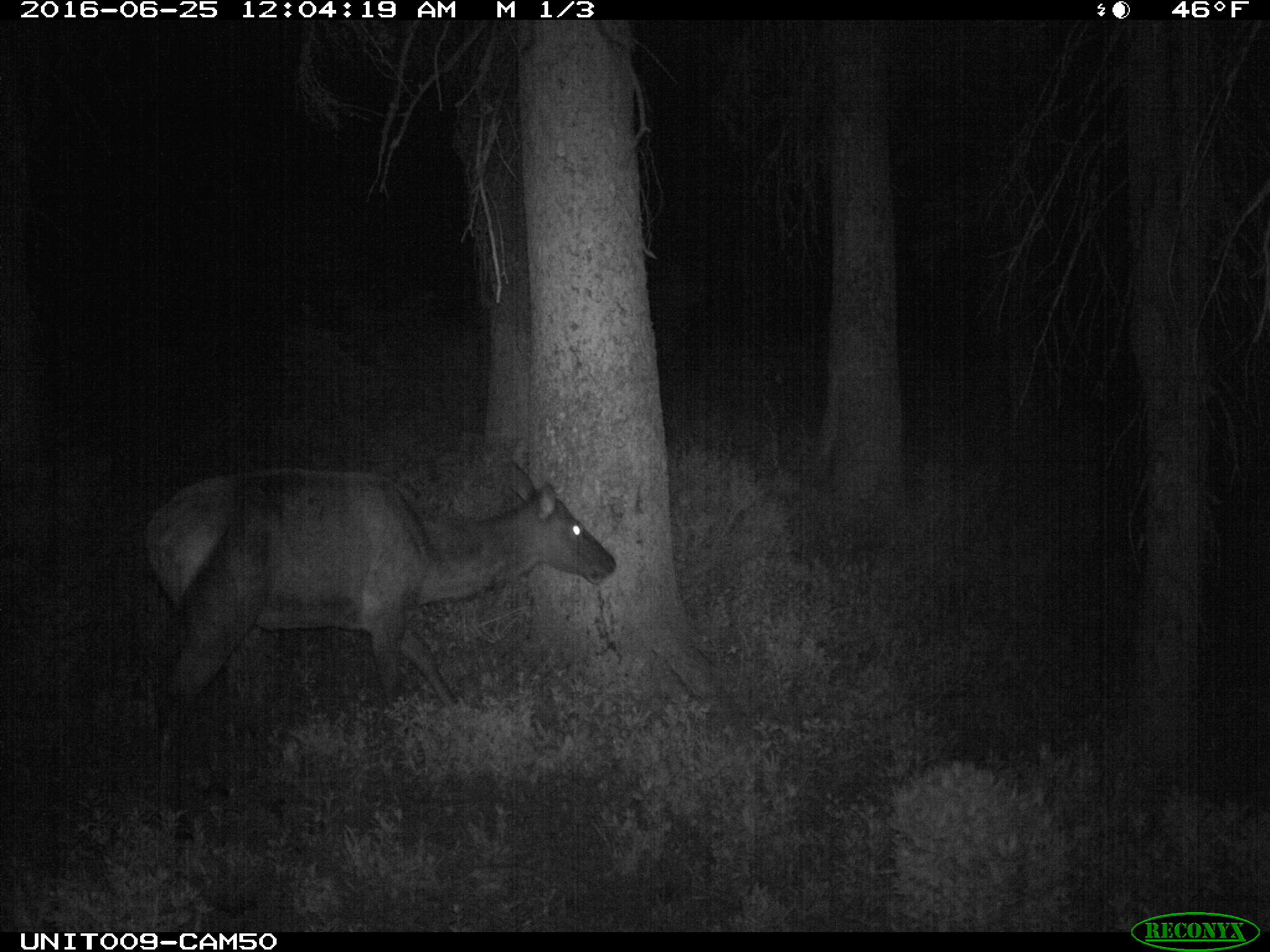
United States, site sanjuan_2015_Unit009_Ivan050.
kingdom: Animalia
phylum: Chordata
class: Mammalia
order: Artiodactyla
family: Cervidae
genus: Cervus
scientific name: Cervus elaphus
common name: red deer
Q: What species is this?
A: Cervus elaphus (red deer).